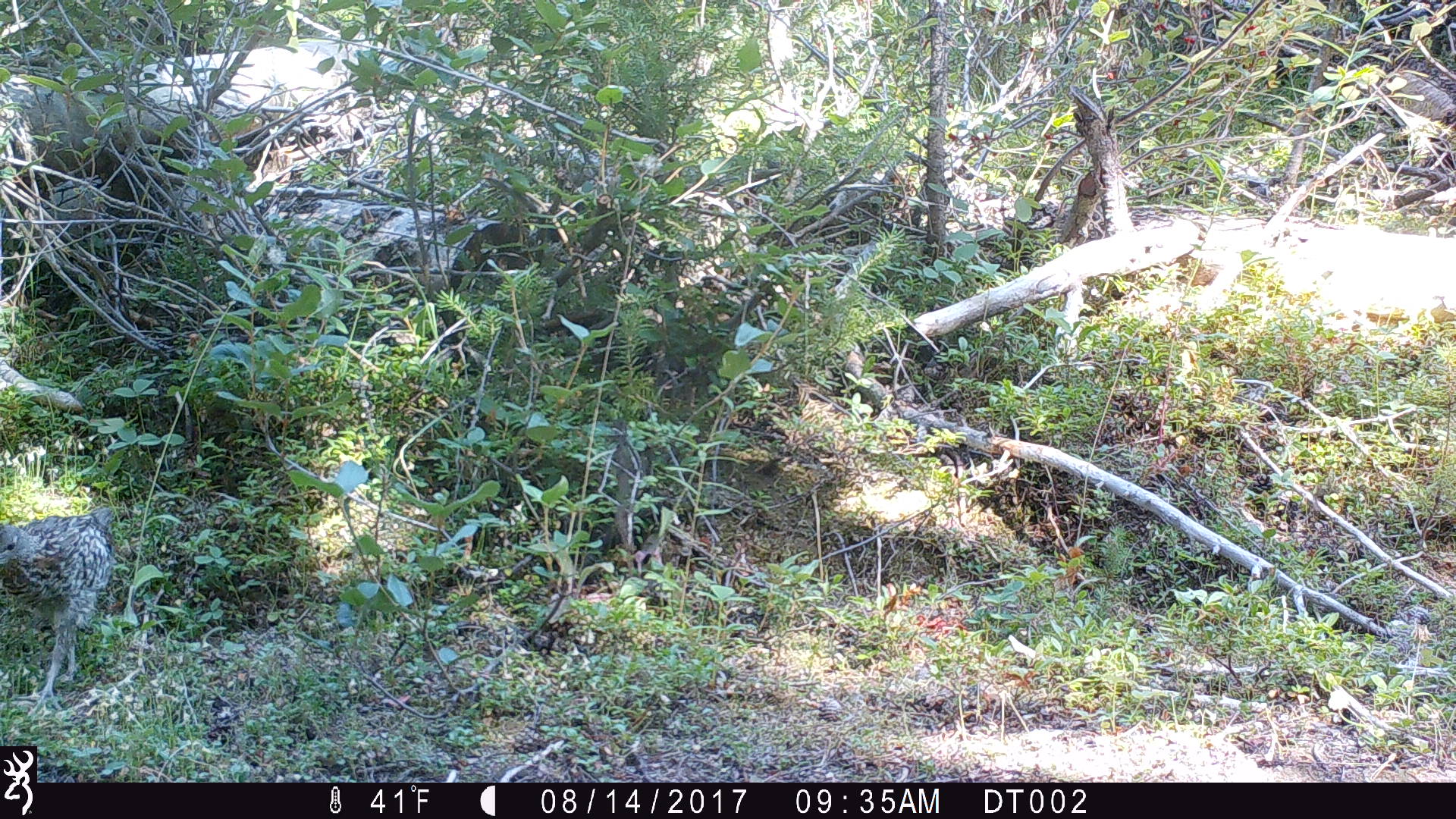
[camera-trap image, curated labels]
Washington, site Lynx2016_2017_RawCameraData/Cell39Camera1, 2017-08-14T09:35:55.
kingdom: Animalia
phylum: Chordata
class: Aves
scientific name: Aves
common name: birds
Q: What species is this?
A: Aves (birds).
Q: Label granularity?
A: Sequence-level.